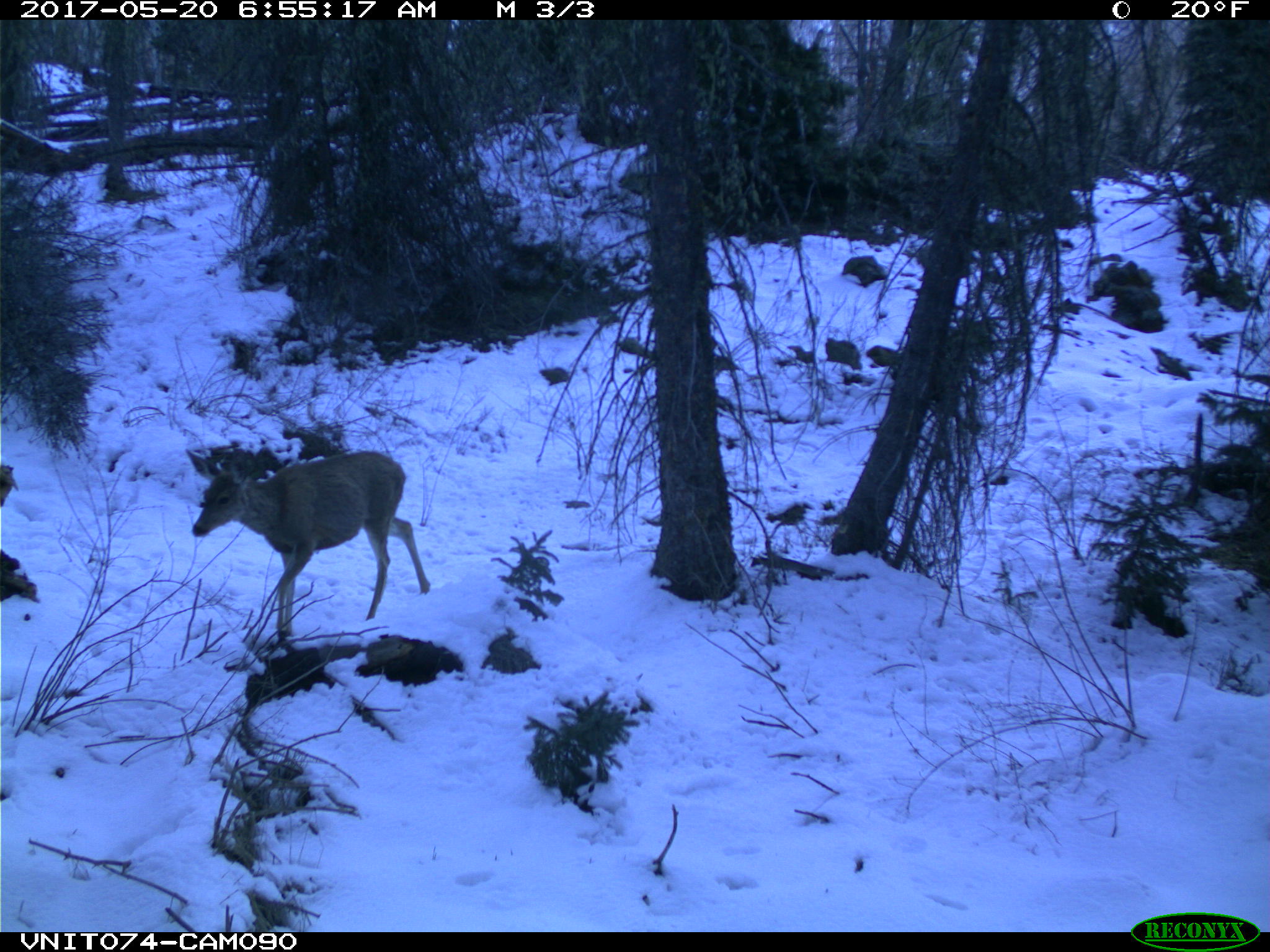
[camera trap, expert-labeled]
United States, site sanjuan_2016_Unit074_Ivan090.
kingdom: Animalia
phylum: Chordata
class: Mammalia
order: Artiodactyla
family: Cervidae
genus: Odocoileus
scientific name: Odocoileus hemionus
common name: mule deer